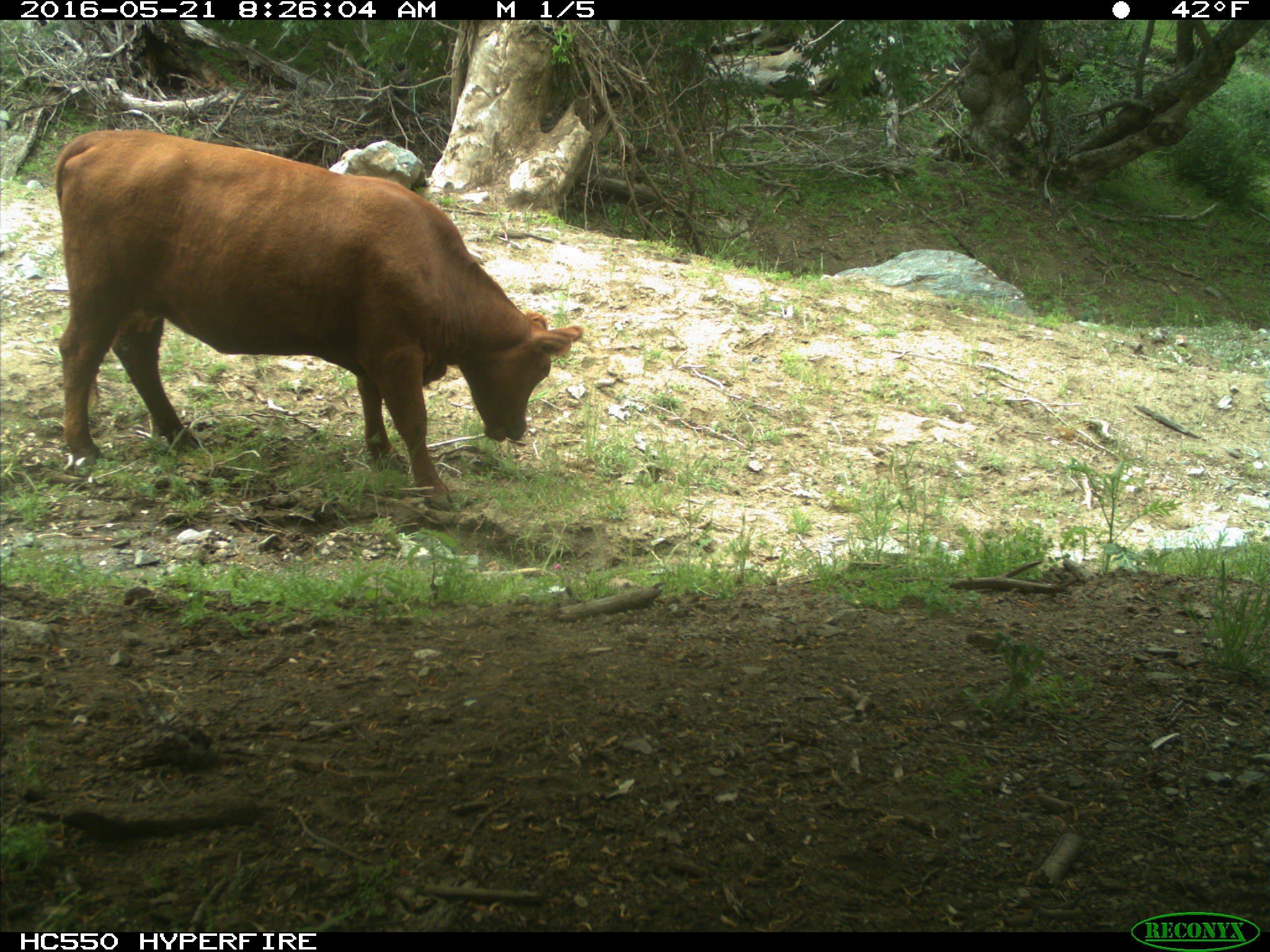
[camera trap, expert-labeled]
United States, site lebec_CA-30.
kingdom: Animalia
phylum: Chordata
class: Mammalia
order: Artiodactyla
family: Bovidae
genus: Bos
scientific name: Bos taurus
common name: domestic cow